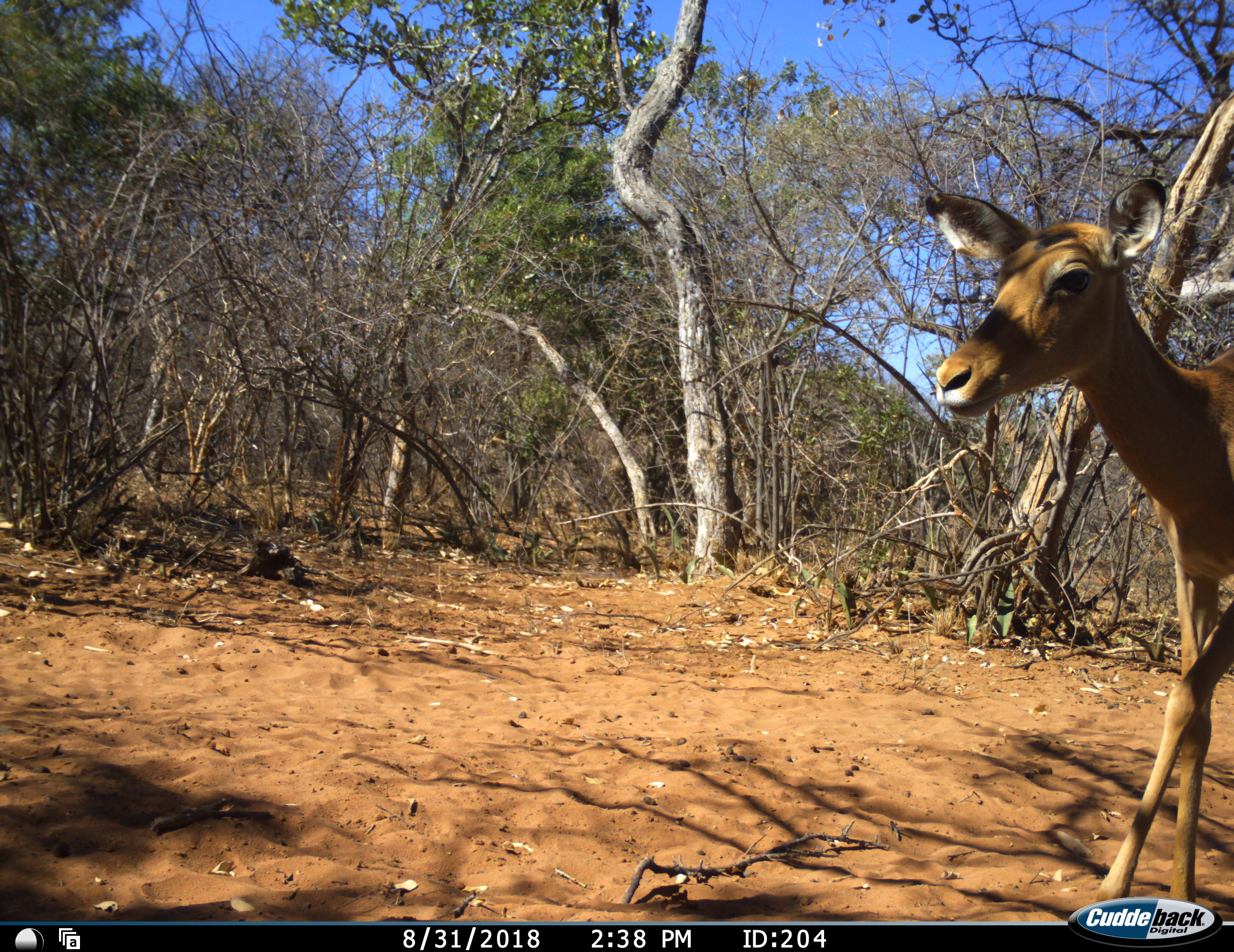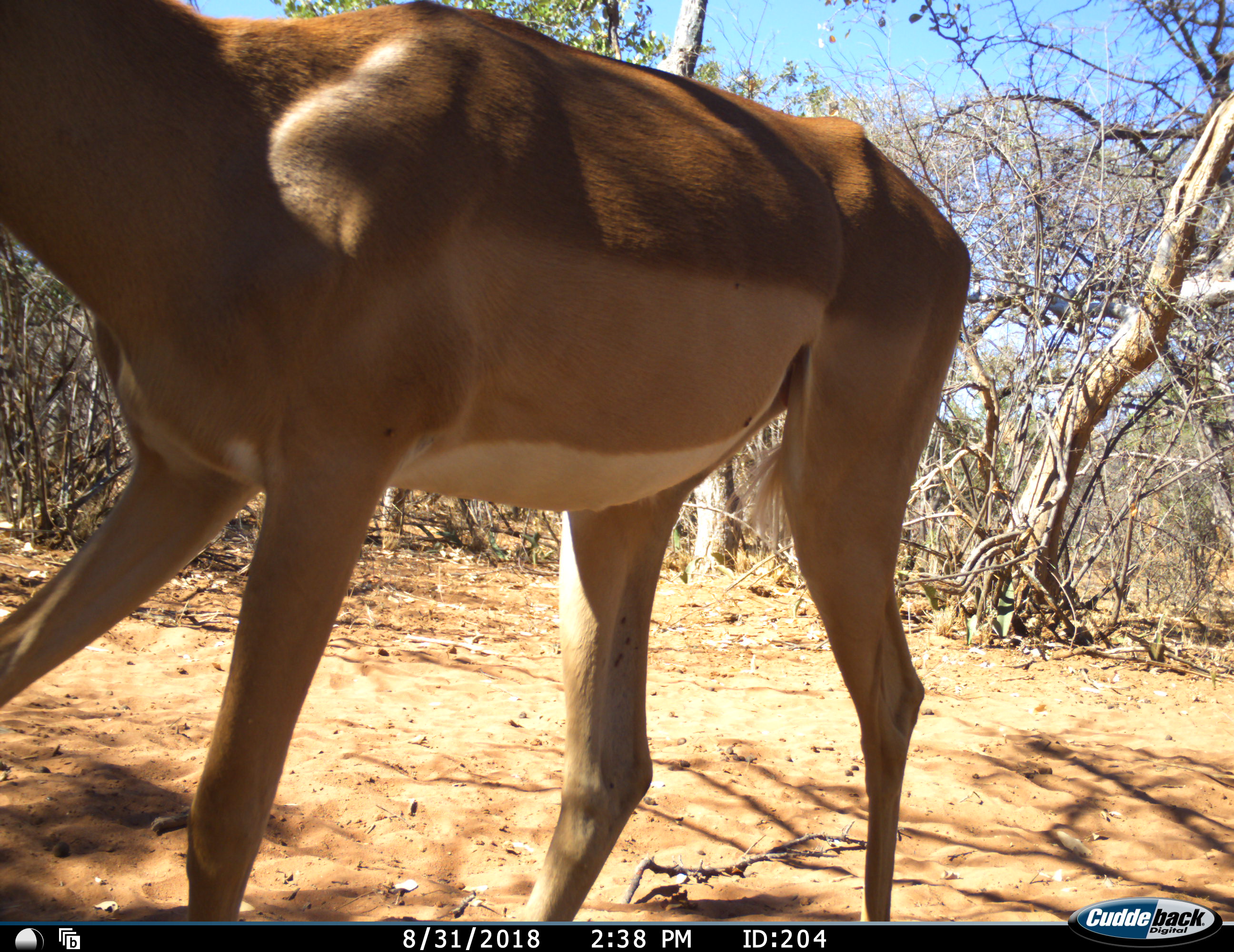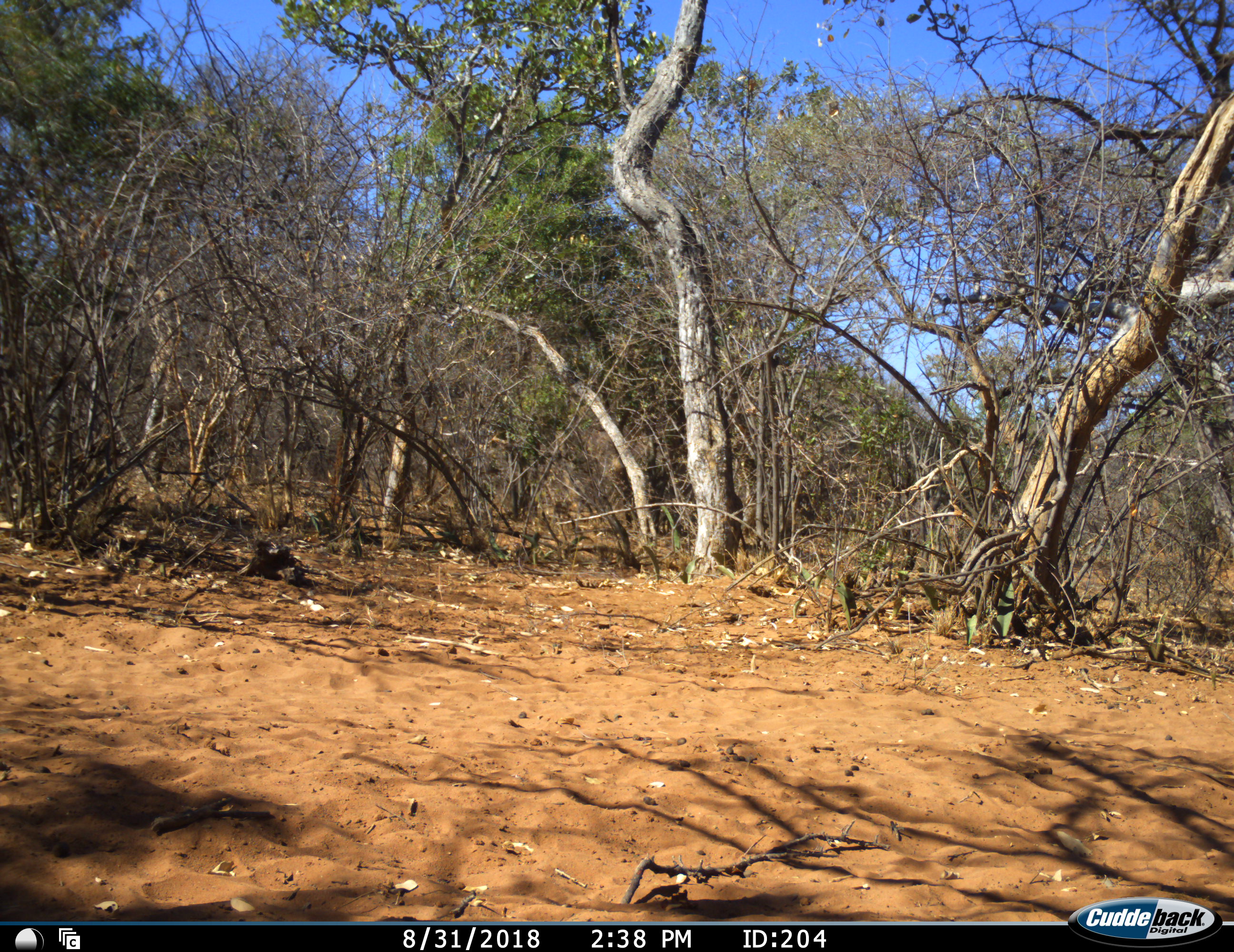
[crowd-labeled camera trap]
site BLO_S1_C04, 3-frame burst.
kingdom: Animalia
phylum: Chordata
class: Mammalia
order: Artiodactyla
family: Bovidae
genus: Aepyceros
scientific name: Aepyceros melampus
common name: impala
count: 1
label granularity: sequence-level